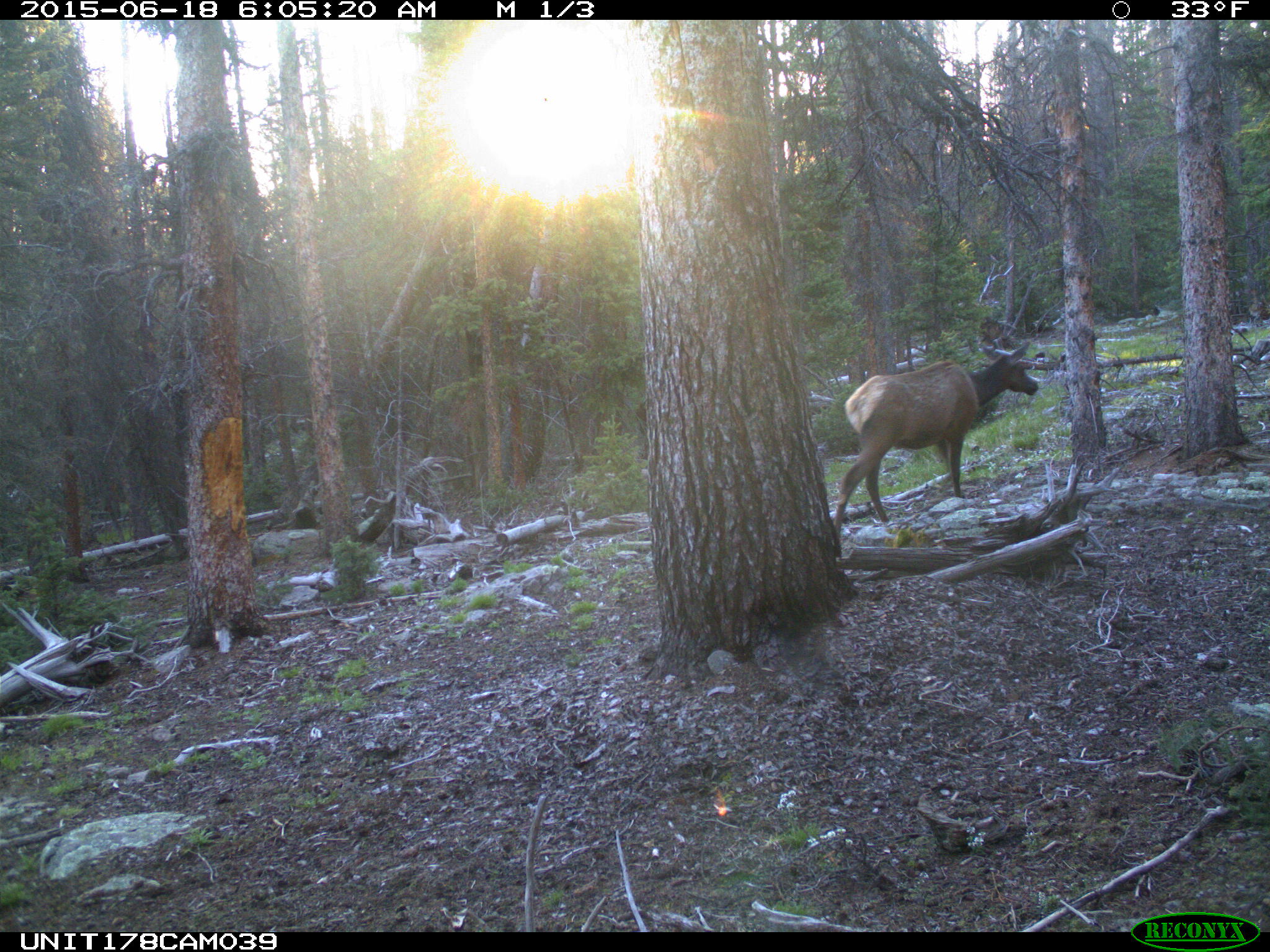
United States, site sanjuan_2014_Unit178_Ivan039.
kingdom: Animalia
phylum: Chordata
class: Mammalia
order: Artiodactyla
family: Cervidae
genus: Cervus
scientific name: Cervus elaphus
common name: red deer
Cervus elaphus (red deer).